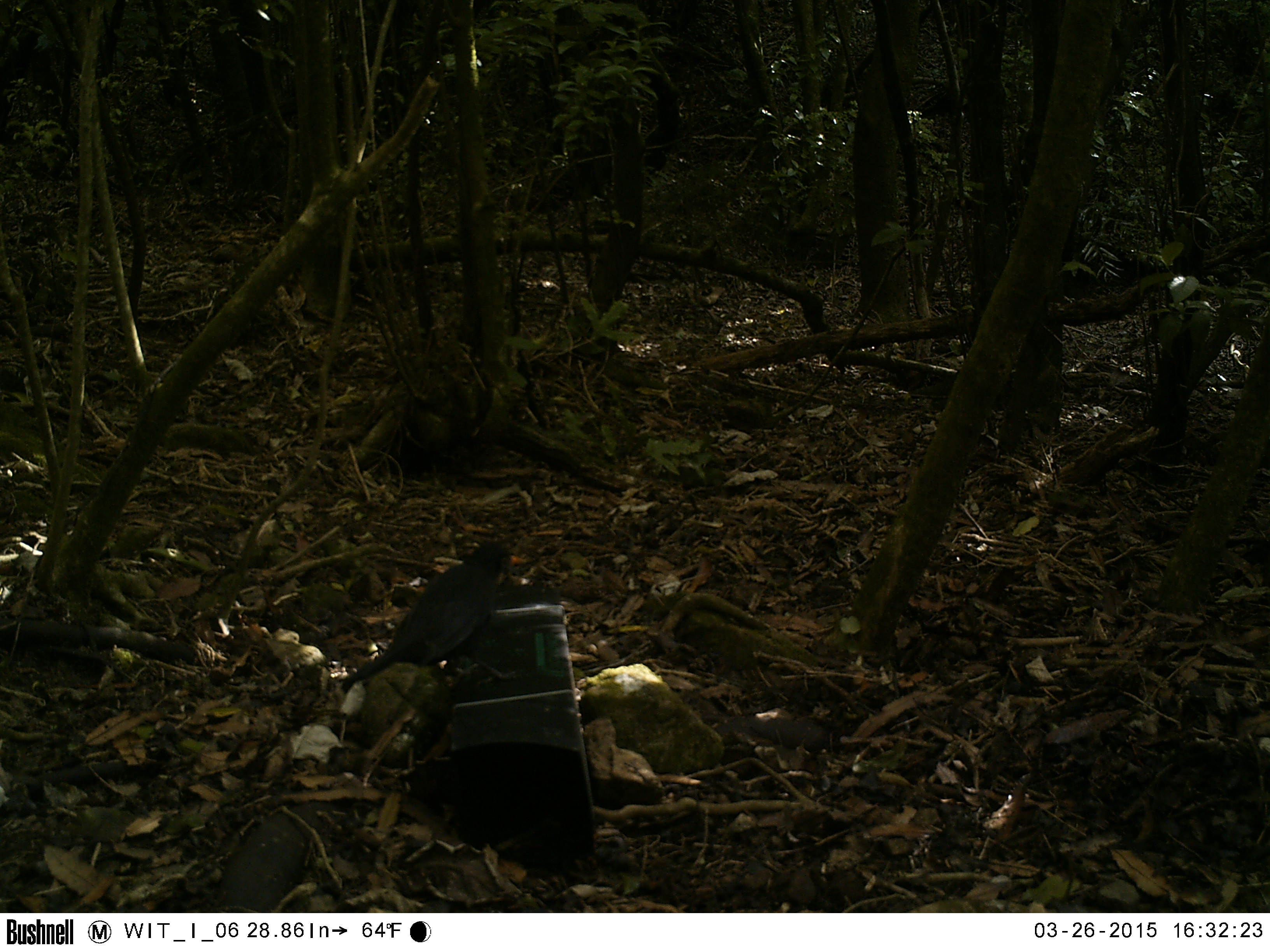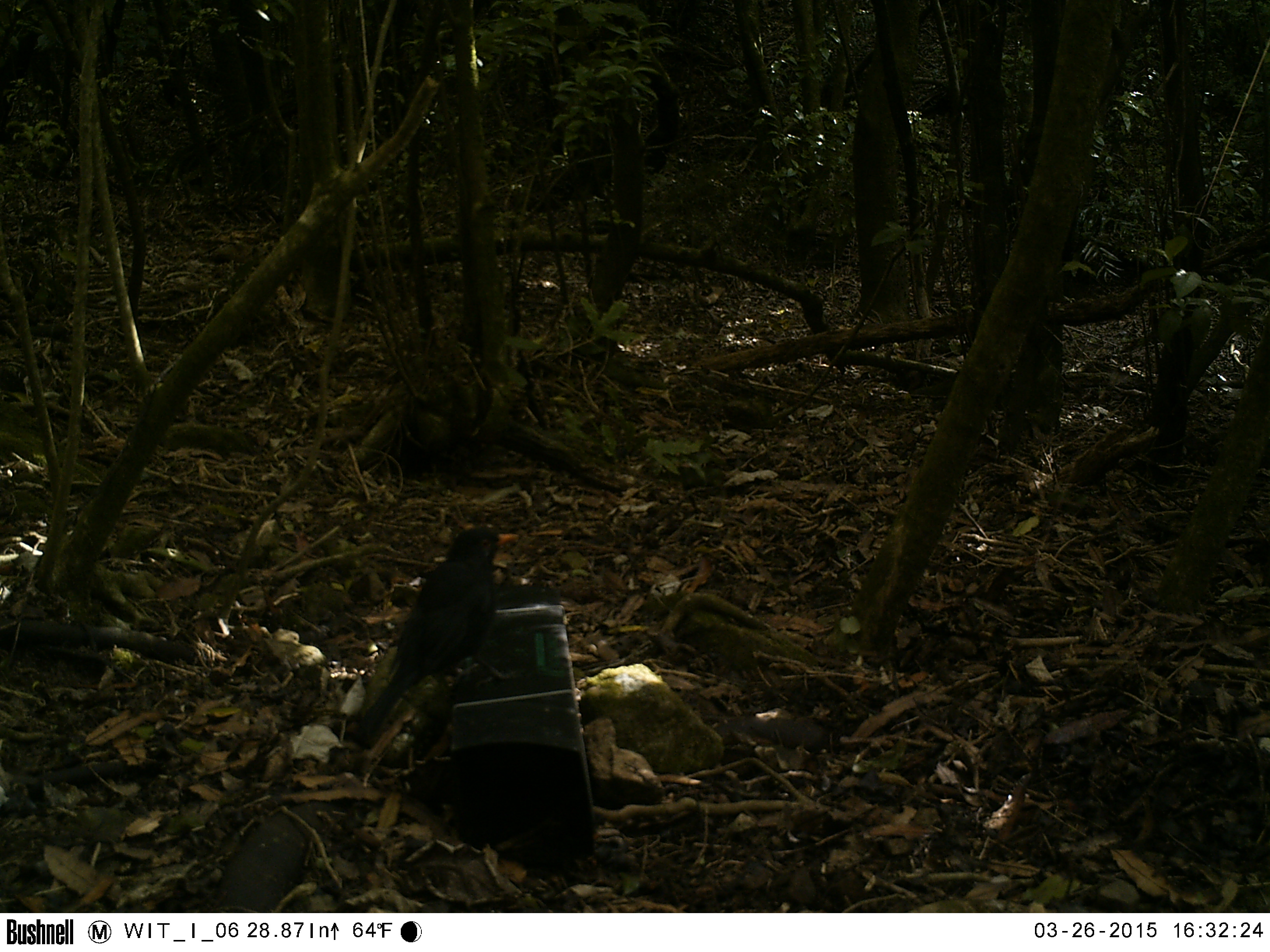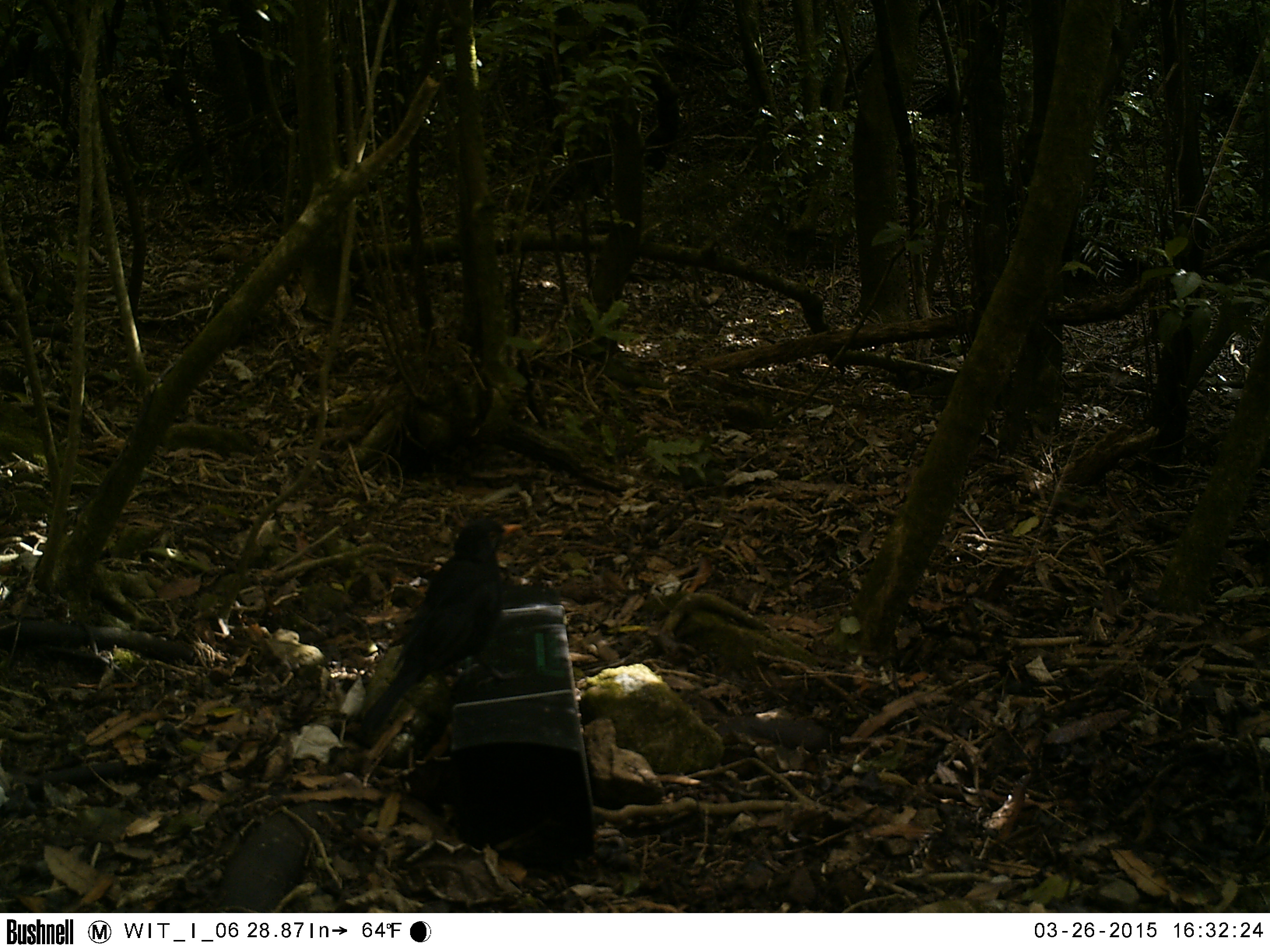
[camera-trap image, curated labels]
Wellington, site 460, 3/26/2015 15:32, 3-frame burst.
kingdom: Animalia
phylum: Chordata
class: Aves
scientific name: Aves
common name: bird